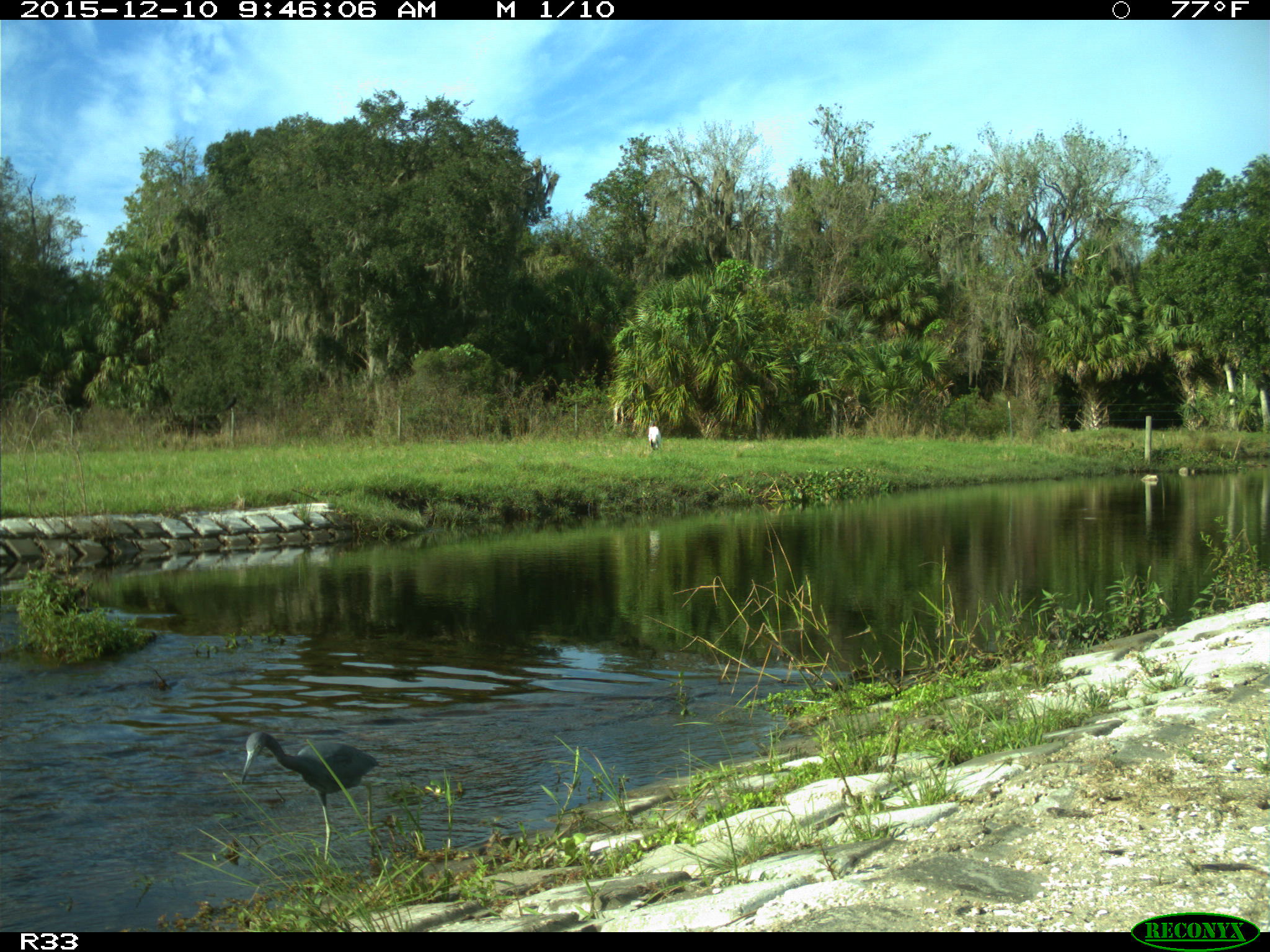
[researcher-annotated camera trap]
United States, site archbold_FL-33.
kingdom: Animalia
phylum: Chordata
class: Aves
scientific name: Aves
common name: birds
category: unidentified bird